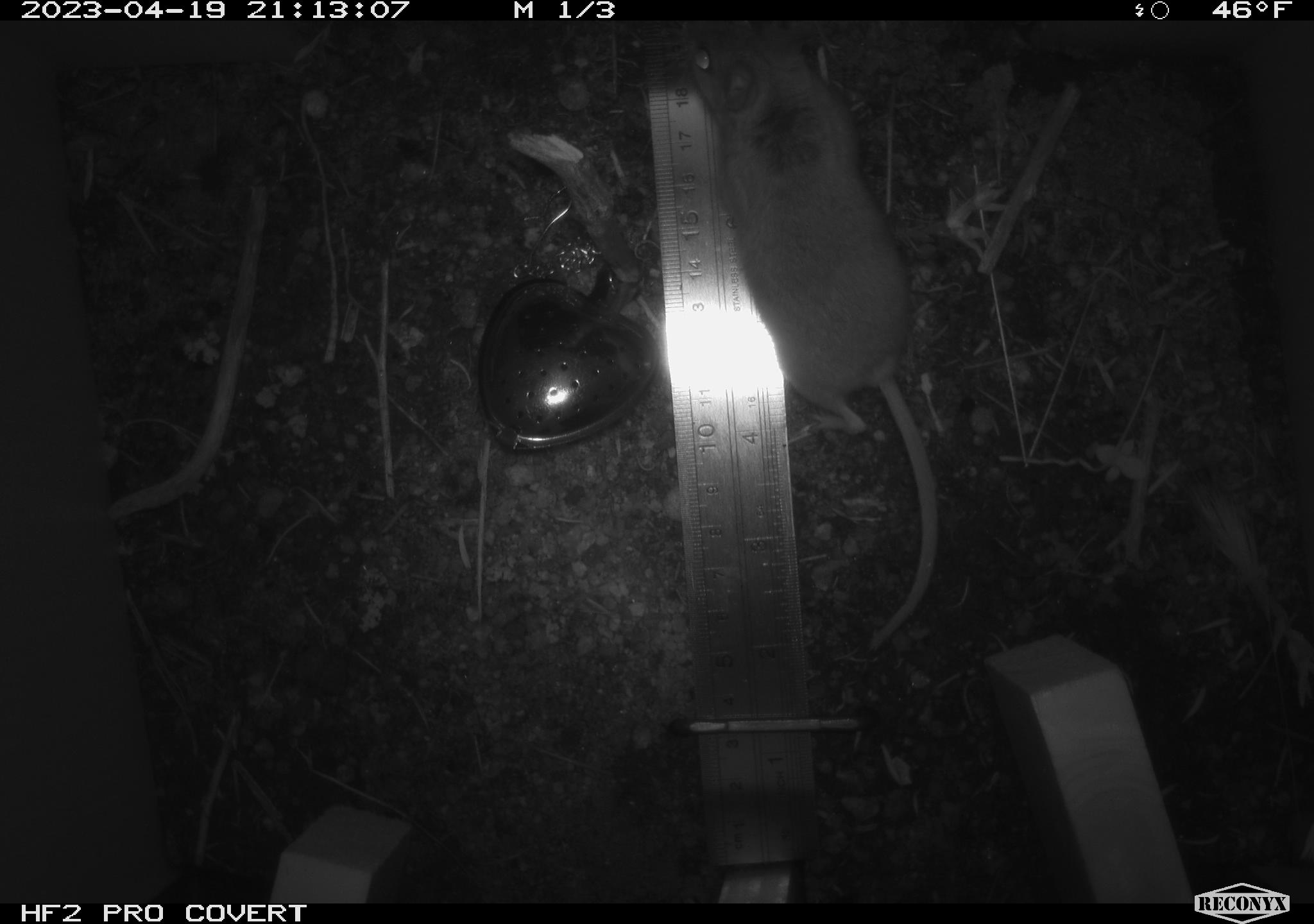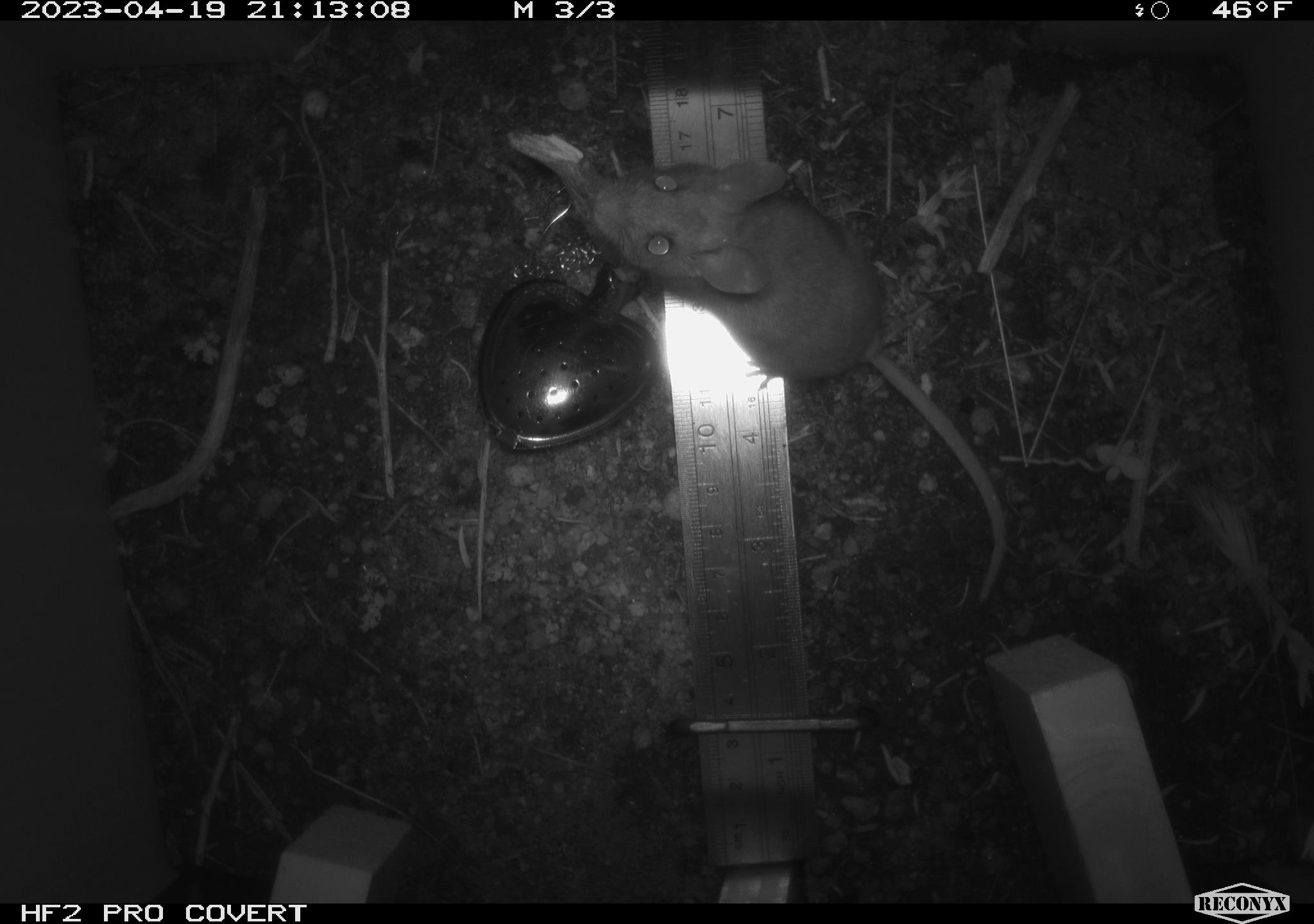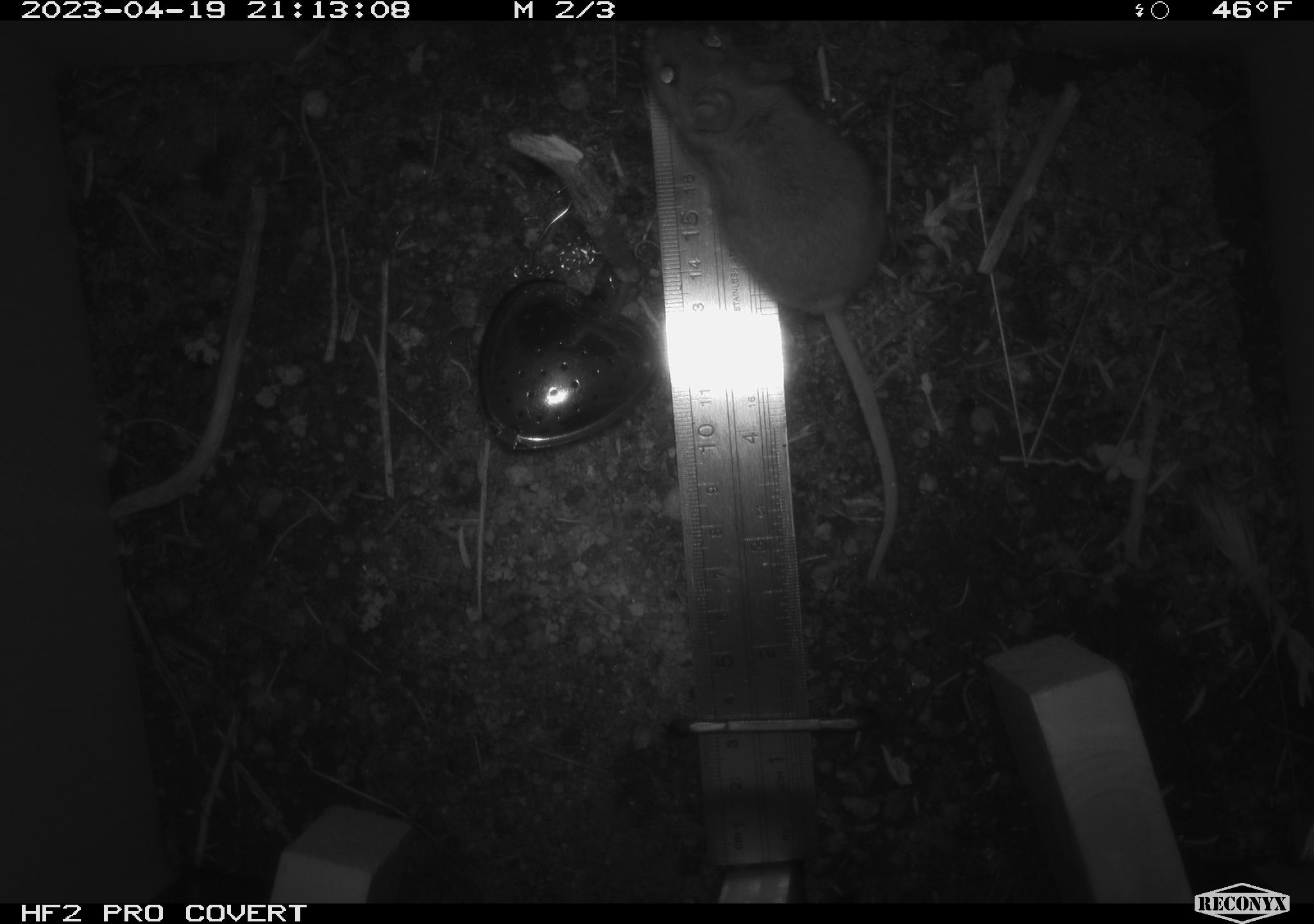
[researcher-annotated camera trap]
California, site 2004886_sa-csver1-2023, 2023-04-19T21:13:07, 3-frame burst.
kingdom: Animalia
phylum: Chordata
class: Mammalia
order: Rodentia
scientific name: Rodentia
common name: mouse species